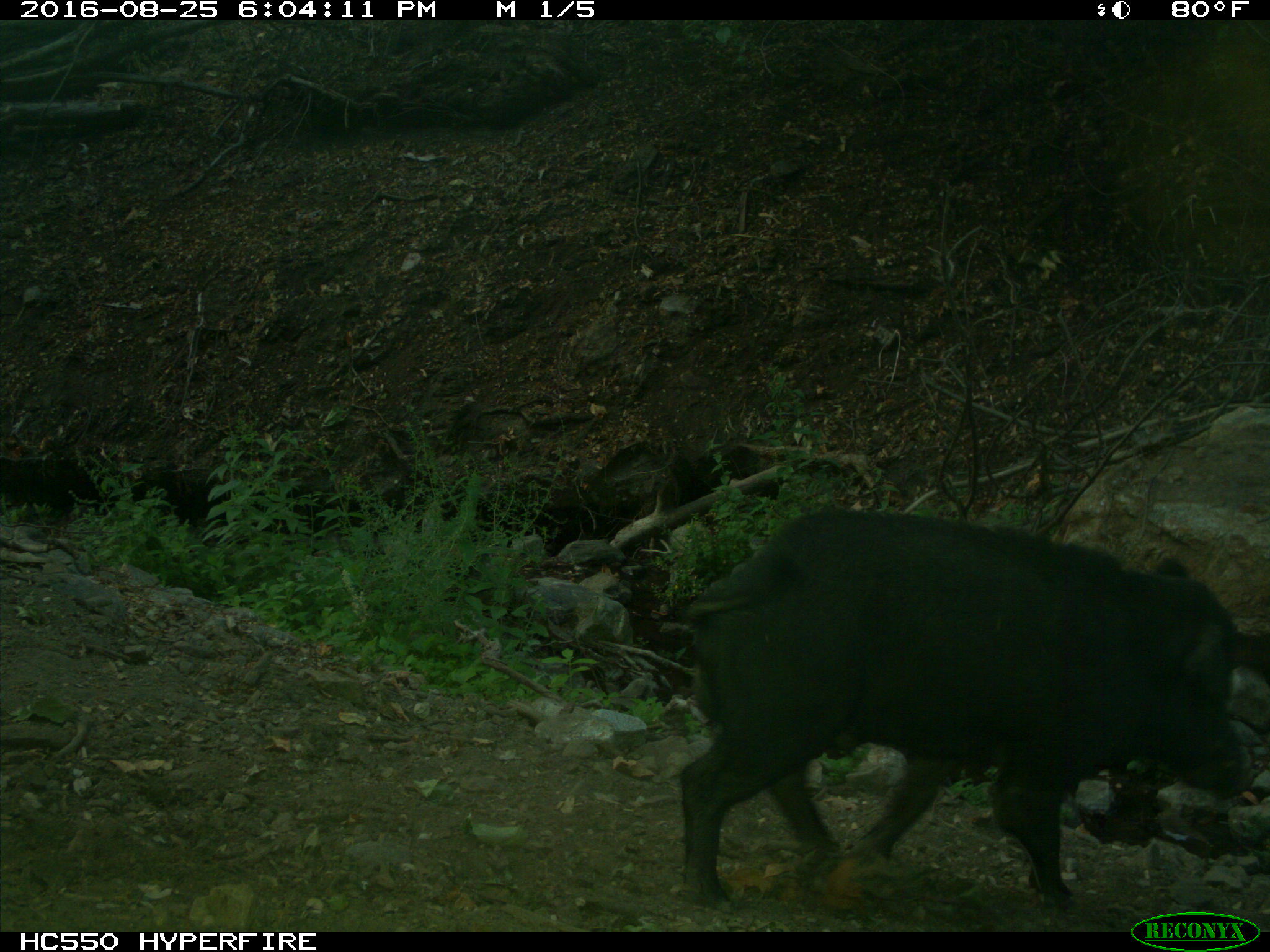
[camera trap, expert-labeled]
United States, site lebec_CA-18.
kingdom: Animalia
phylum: Chordata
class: Mammalia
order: Artiodactyla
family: Suidae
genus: Sus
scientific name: Sus scrofa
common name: wild boar